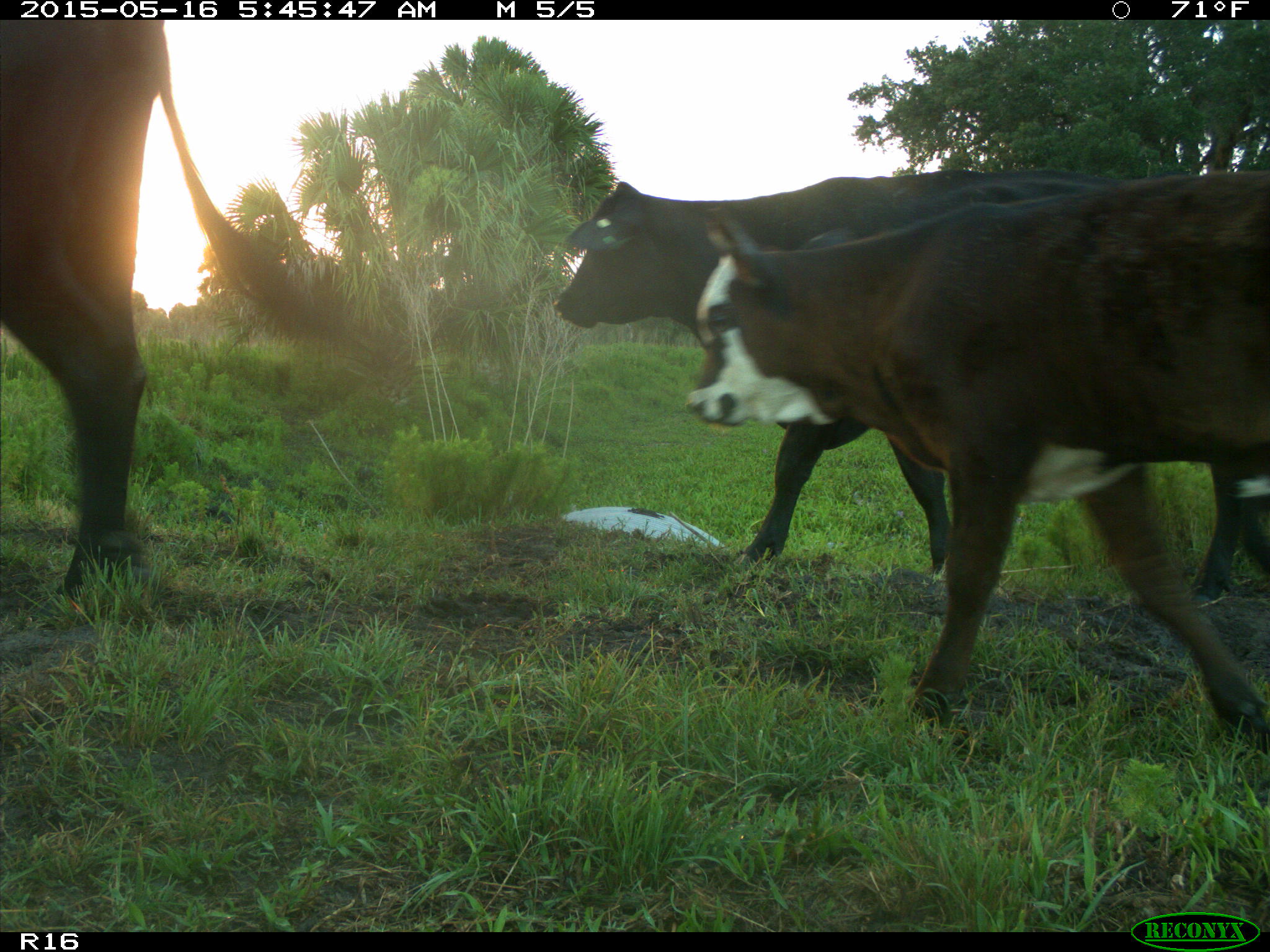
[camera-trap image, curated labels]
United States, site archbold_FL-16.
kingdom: Animalia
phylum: Chordata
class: Mammalia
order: Artiodactyla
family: Bovidae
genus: Bos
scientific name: Bos taurus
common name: domestic cow